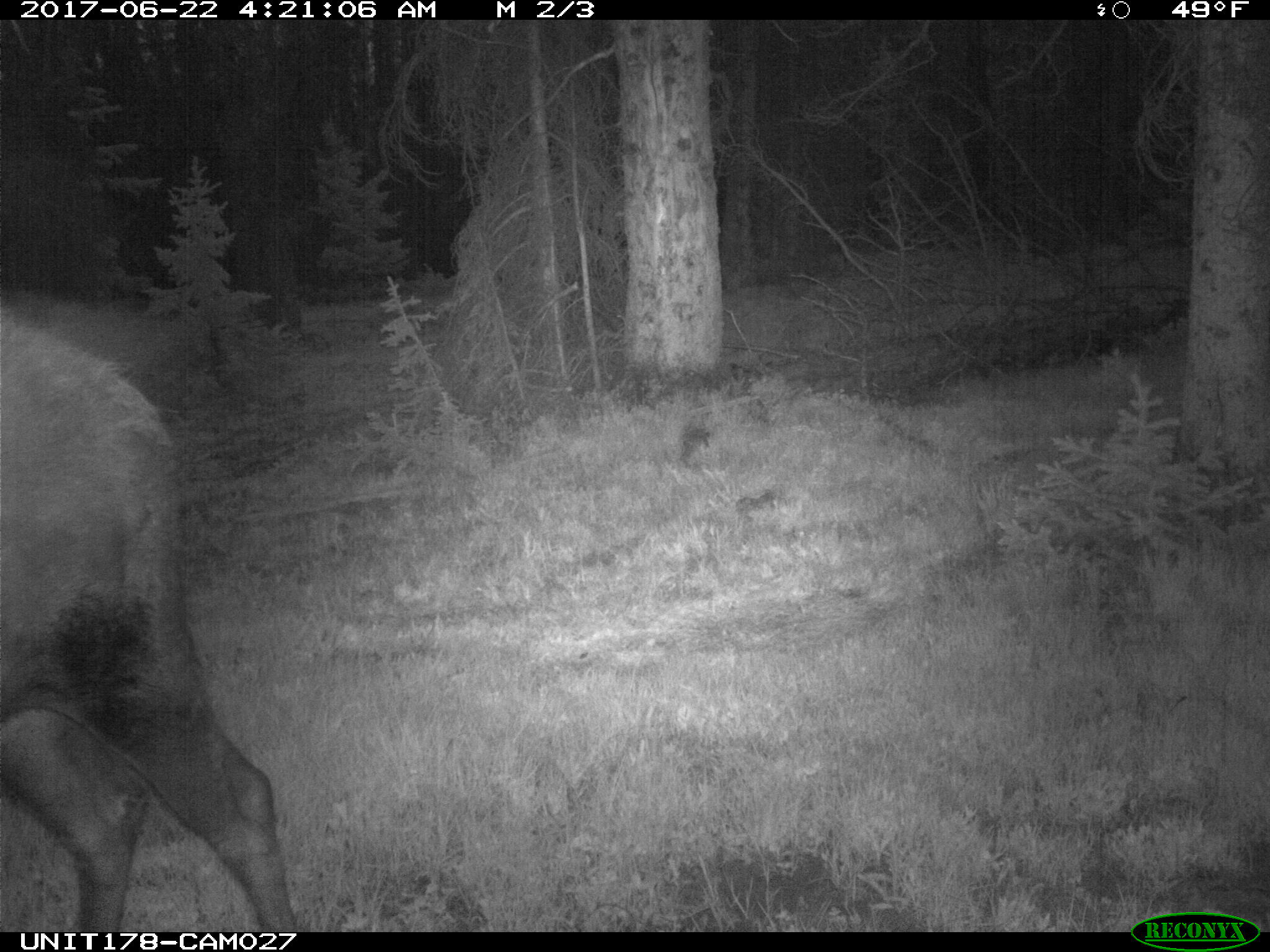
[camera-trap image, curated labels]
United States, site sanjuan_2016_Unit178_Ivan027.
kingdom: Animalia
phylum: Chordata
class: Mammalia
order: Artiodactyla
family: Cervidae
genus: Alces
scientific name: Alces alces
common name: moose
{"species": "Alces alces (moose)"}